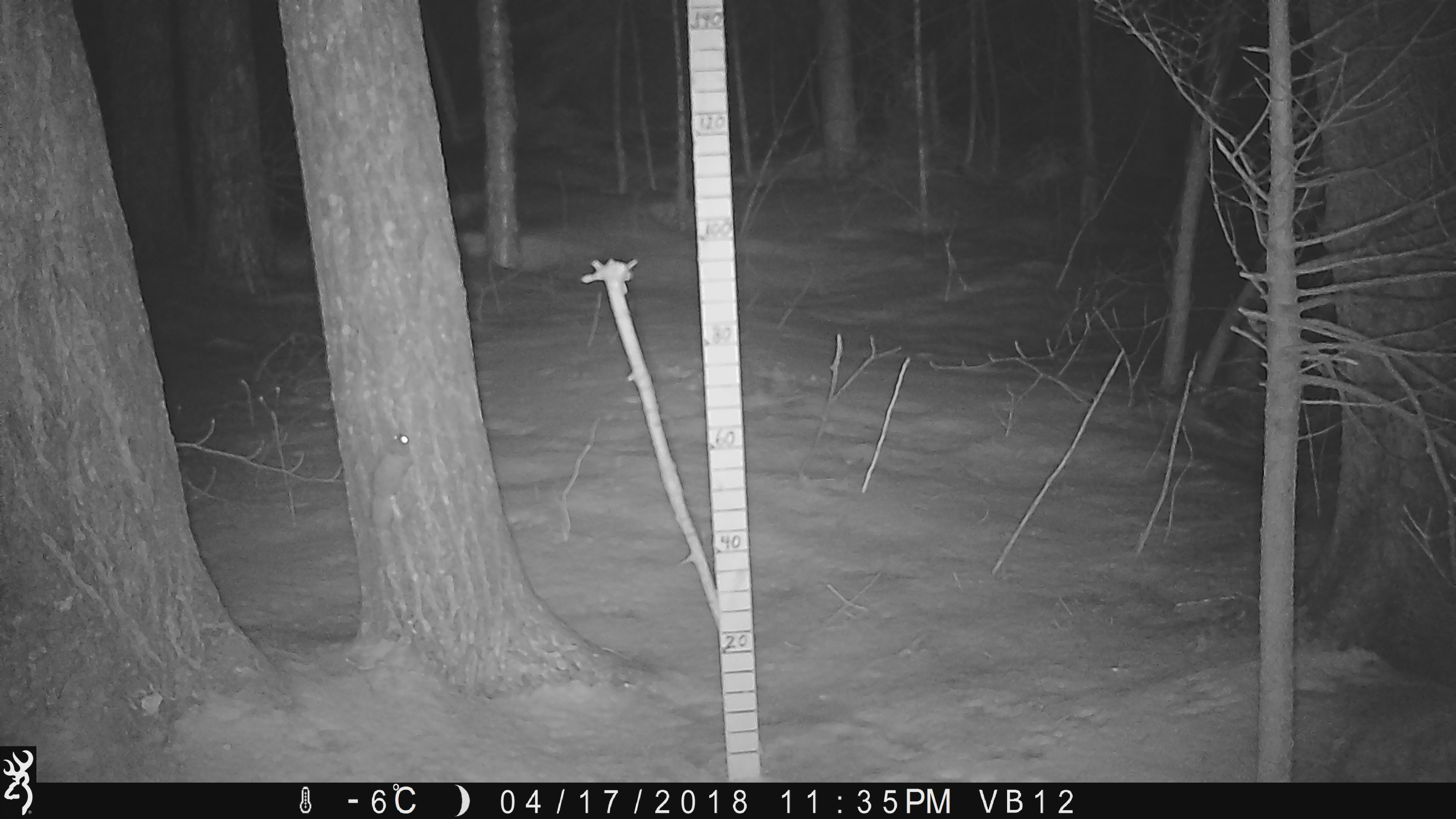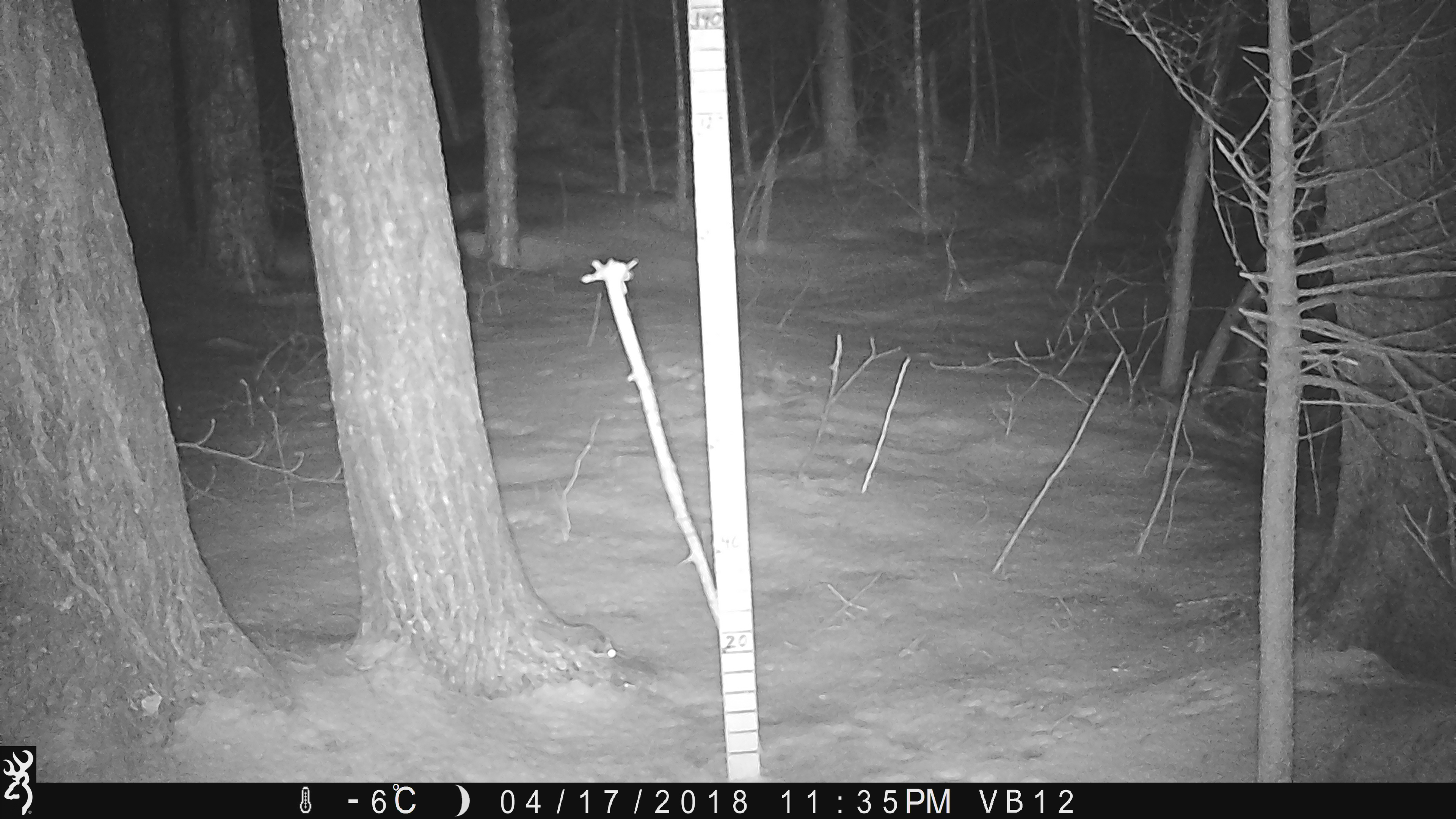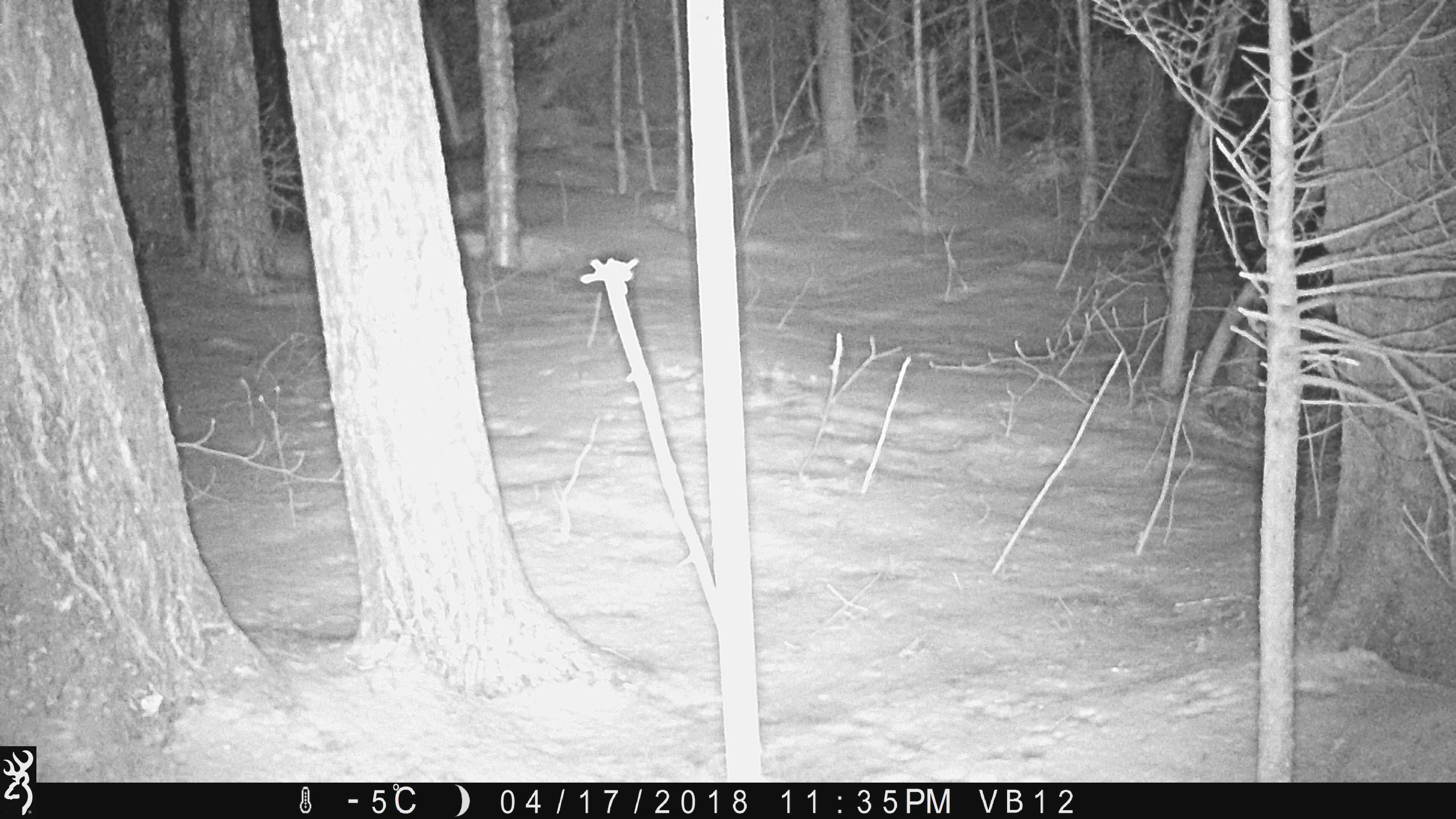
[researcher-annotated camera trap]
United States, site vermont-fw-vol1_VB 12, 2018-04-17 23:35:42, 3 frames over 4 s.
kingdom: Animalia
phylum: Chordata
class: Mammalia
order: Rodentia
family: Sciuridae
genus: Glaucomys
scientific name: Glaucomys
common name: flying squirrel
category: flying squirrel sp.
Flying squirrel sp. (flying squirrel) (Glaucomys).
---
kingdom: Animalia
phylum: Chordata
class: Mammalia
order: Rodentia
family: Sciuridae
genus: Tamiasciurus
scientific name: Tamiasciurus hudsonicus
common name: red squirrel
Red squirrel (Tamiasciurus hudsonicus).